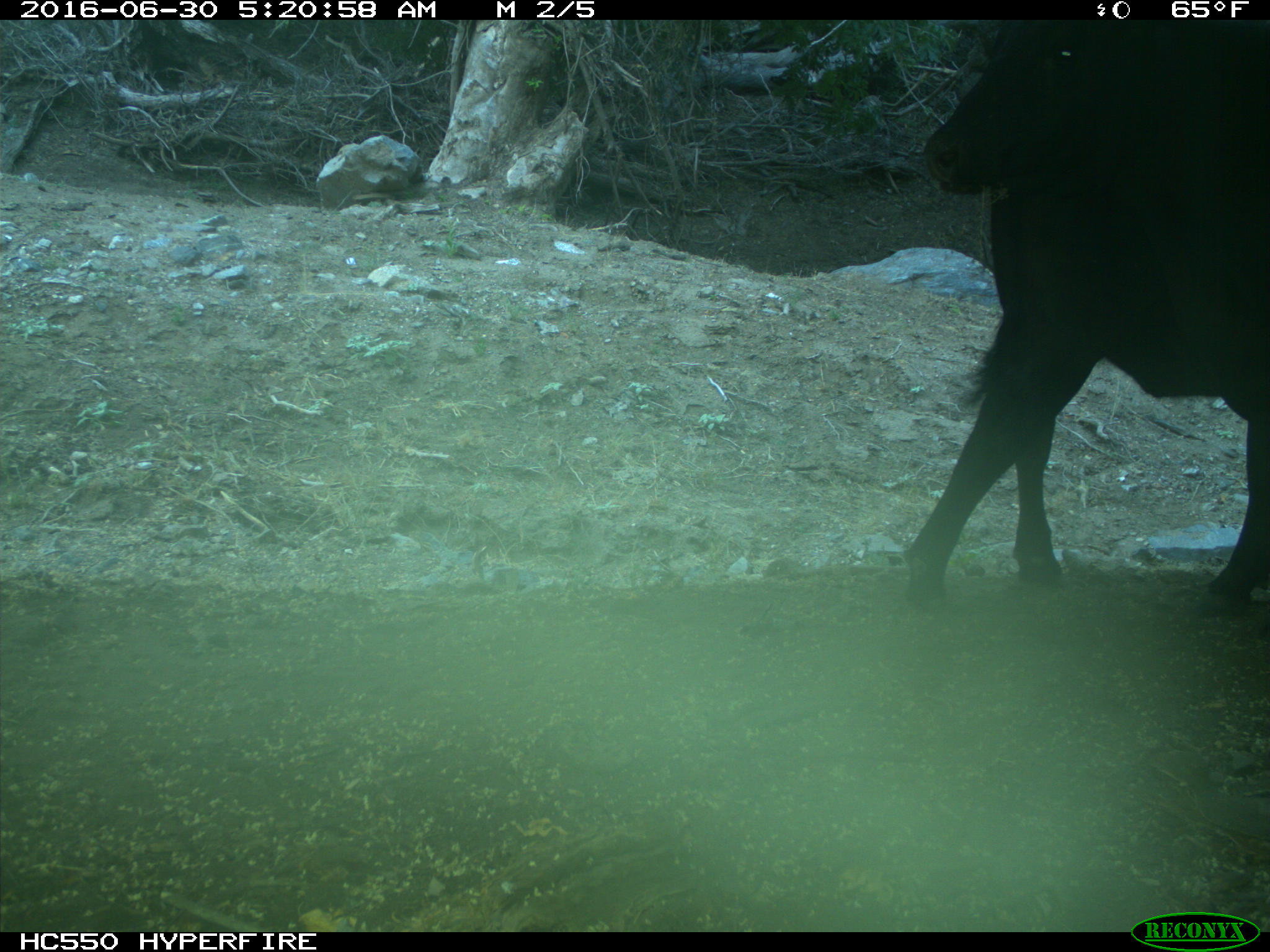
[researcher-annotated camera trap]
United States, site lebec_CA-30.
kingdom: Animalia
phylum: Chordata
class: Mammalia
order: Artiodactyla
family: Bovidae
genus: Bos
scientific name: Bos taurus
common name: domestic cow